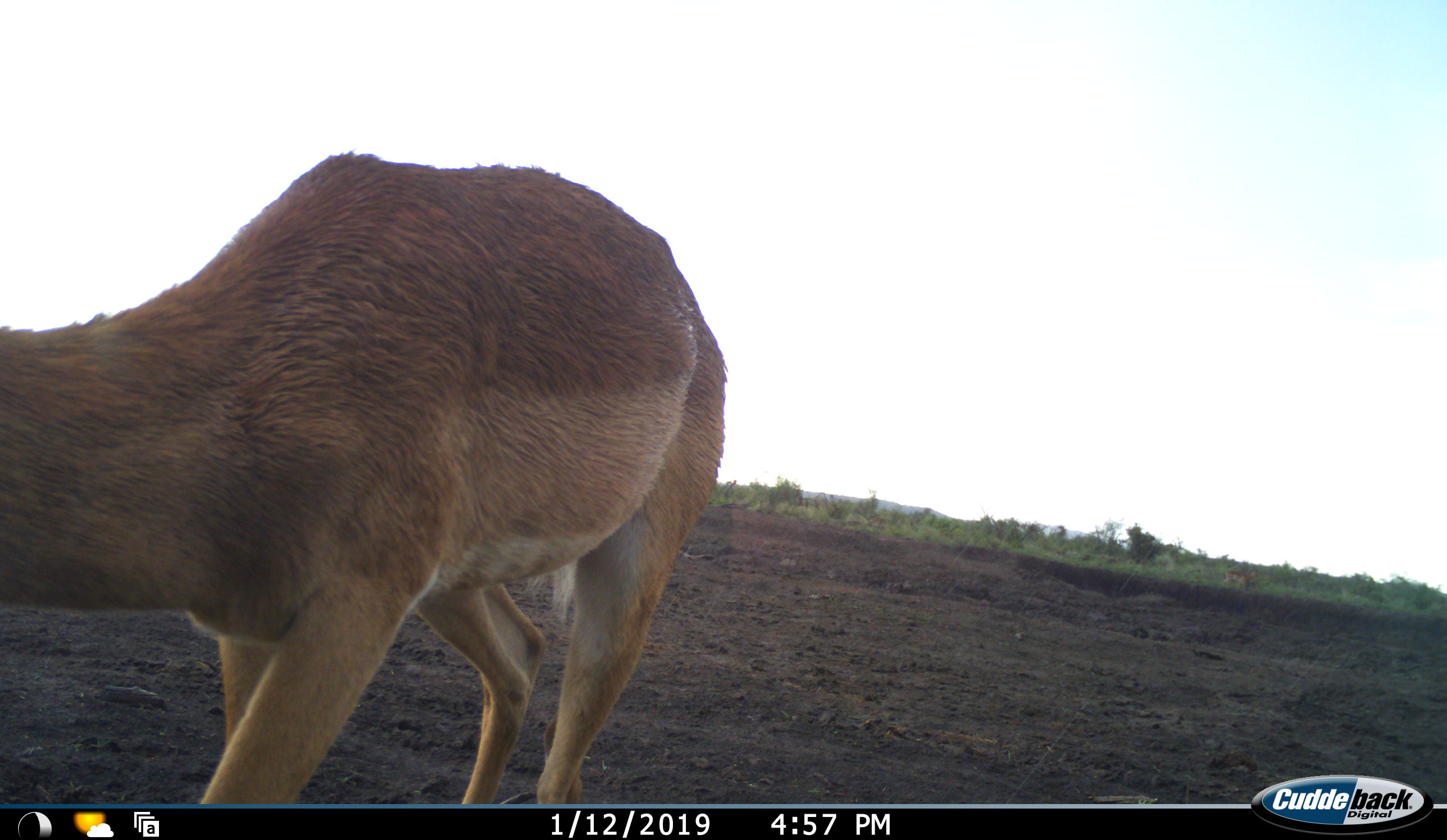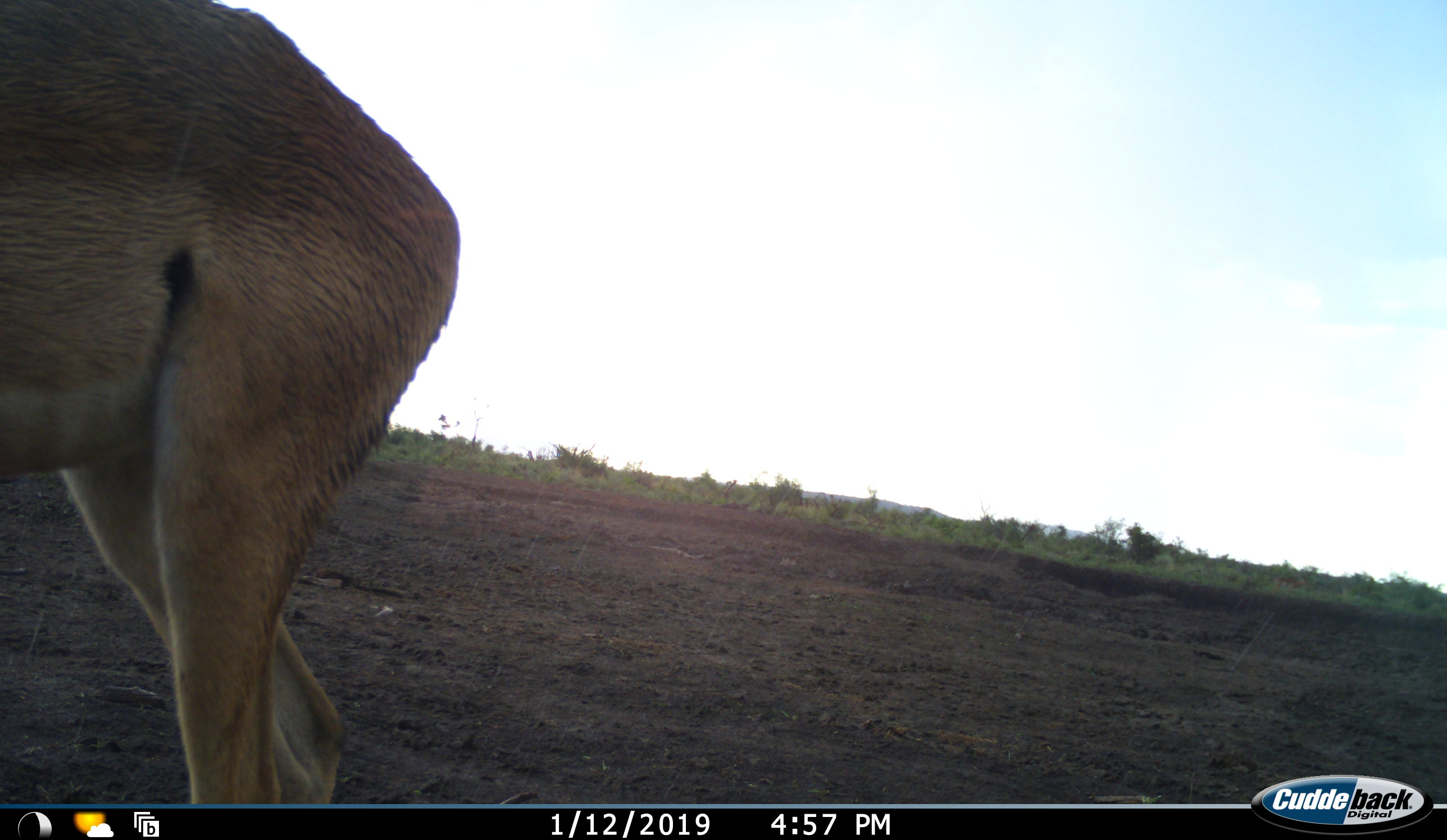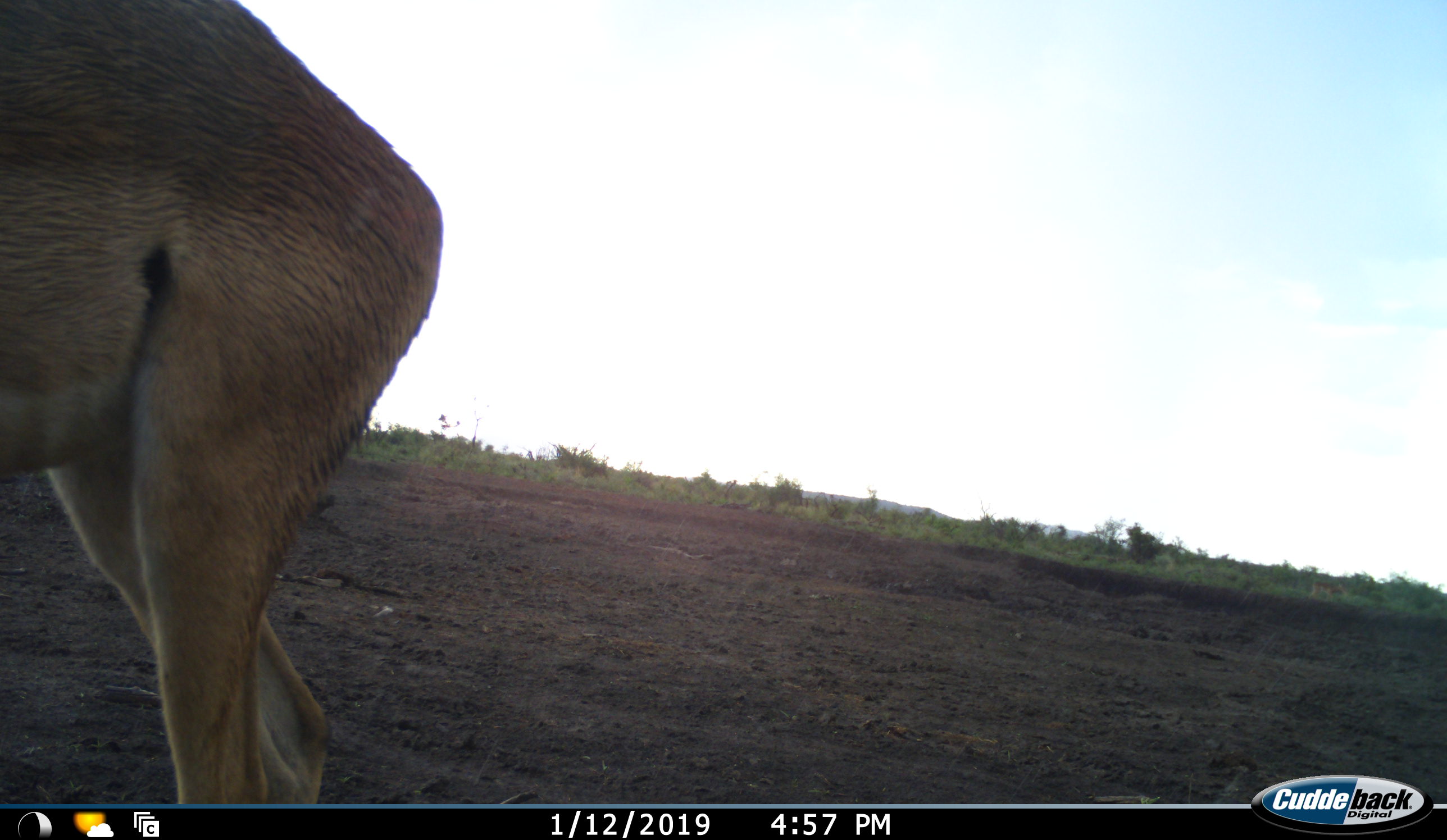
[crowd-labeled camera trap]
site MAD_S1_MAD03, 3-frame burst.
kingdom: Animalia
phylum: Chordata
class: Mammalia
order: Artiodactyla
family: Bovidae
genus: Aepyceros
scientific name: Aepyceros melampus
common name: impala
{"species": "impala (Aepyceros melampus)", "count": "1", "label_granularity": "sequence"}